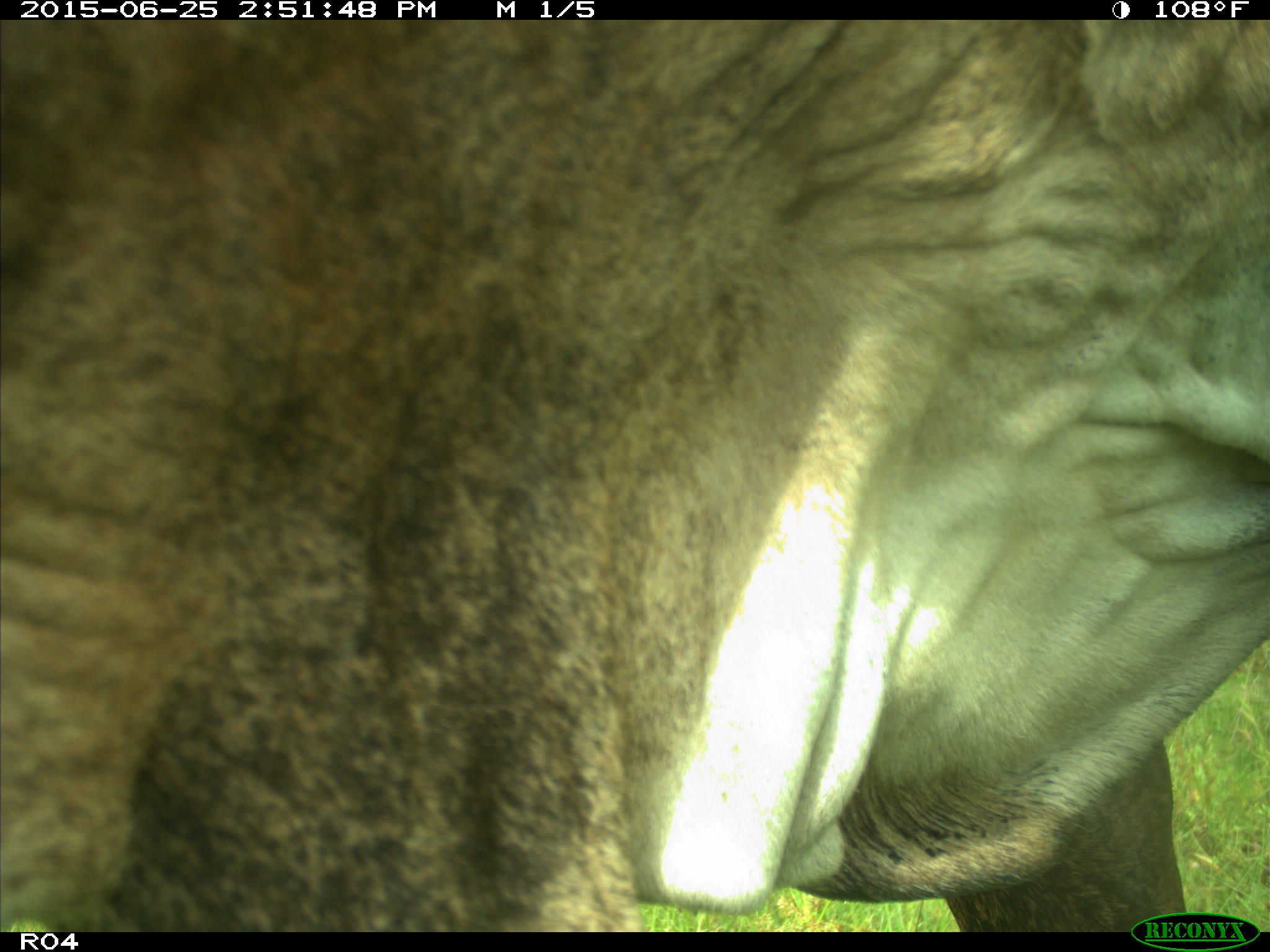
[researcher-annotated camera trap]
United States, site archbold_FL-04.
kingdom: Animalia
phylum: Chordata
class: Mammalia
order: Artiodactyla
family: Bovidae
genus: Bos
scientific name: Bos taurus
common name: domestic cow